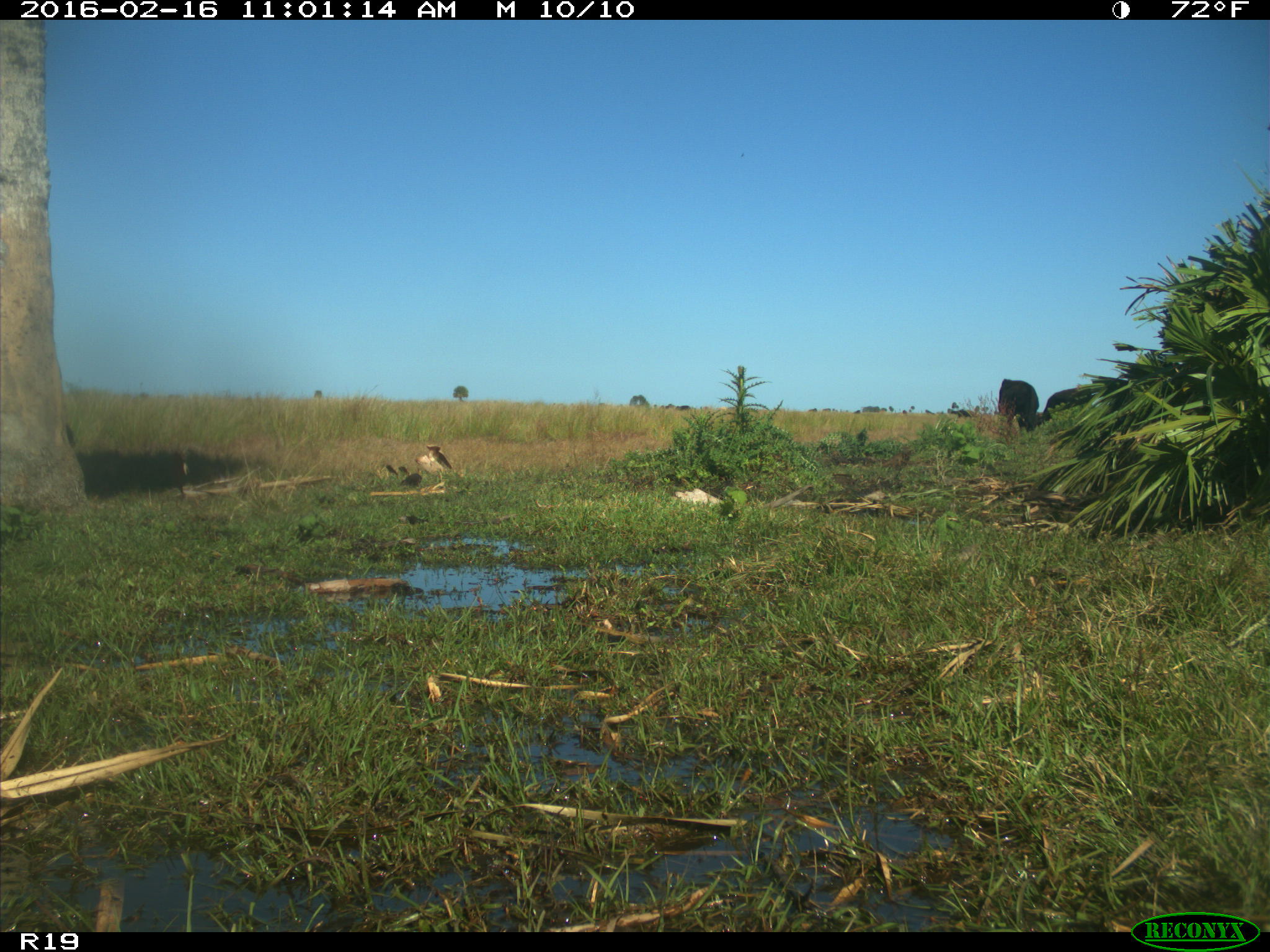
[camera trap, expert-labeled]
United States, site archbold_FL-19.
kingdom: Animalia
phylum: Chordata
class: Mammalia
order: Artiodactyla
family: Bovidae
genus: Bos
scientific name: Bos taurus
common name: domestic cow